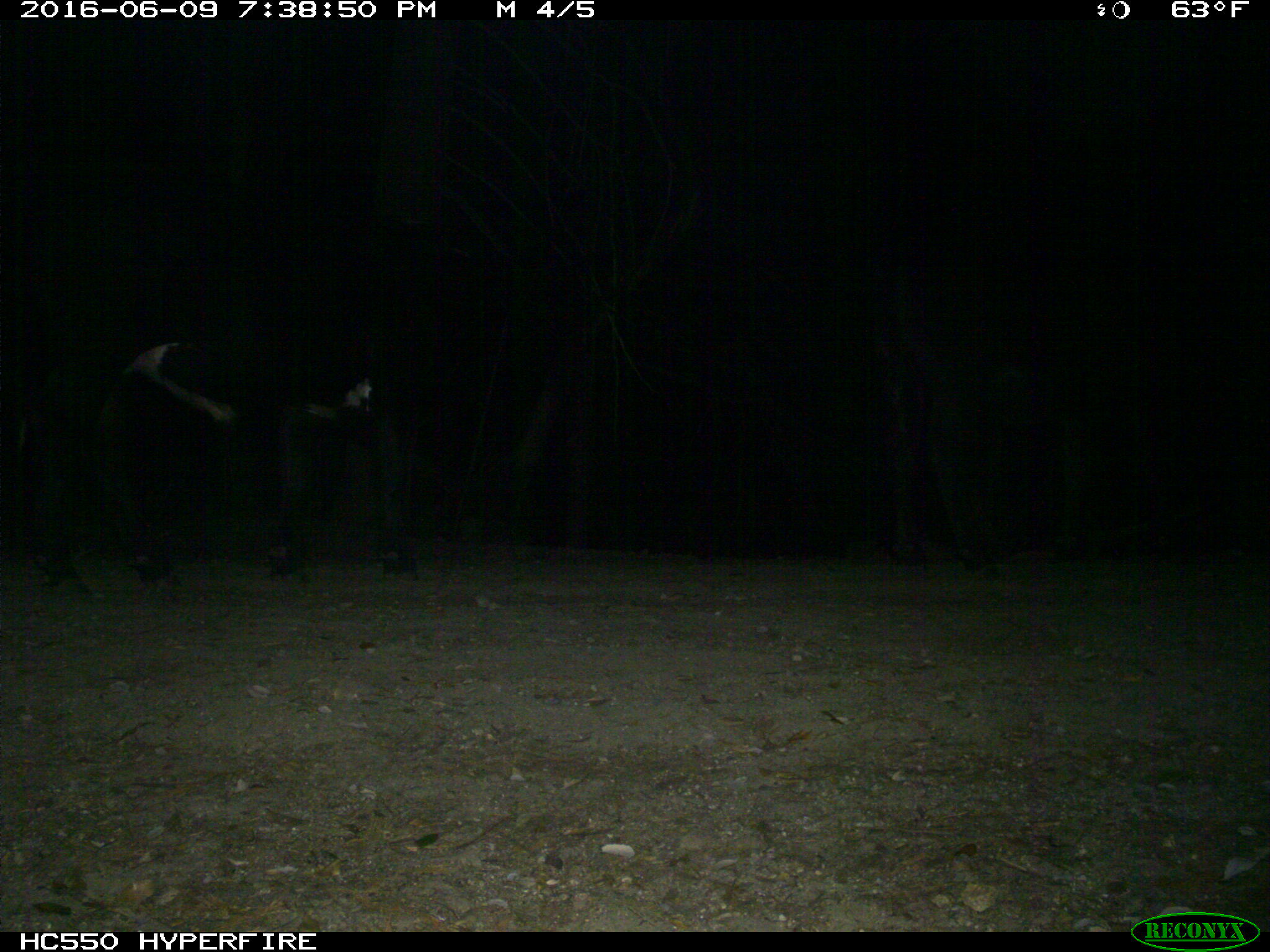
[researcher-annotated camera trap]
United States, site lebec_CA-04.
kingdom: Animalia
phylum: Chordata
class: Mammalia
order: Artiodactyla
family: Bovidae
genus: Bos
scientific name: Bos taurus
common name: domestic cow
Bos taurus (domestic cow).